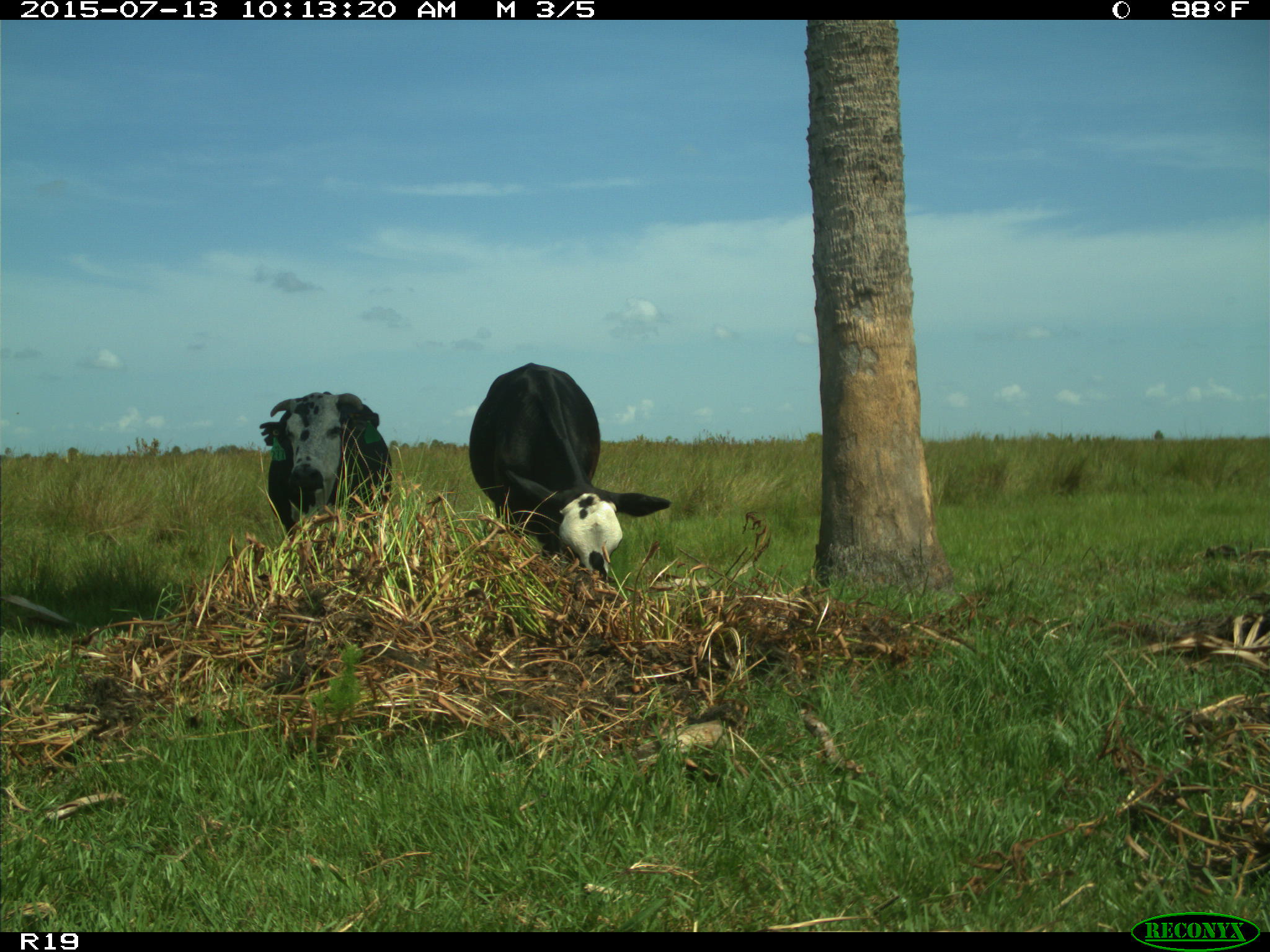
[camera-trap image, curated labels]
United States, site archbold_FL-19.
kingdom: Animalia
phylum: Chordata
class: Mammalia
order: Artiodactyla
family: Bovidae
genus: Bos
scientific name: Bos taurus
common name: domestic cow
Bos taurus (domestic cow).